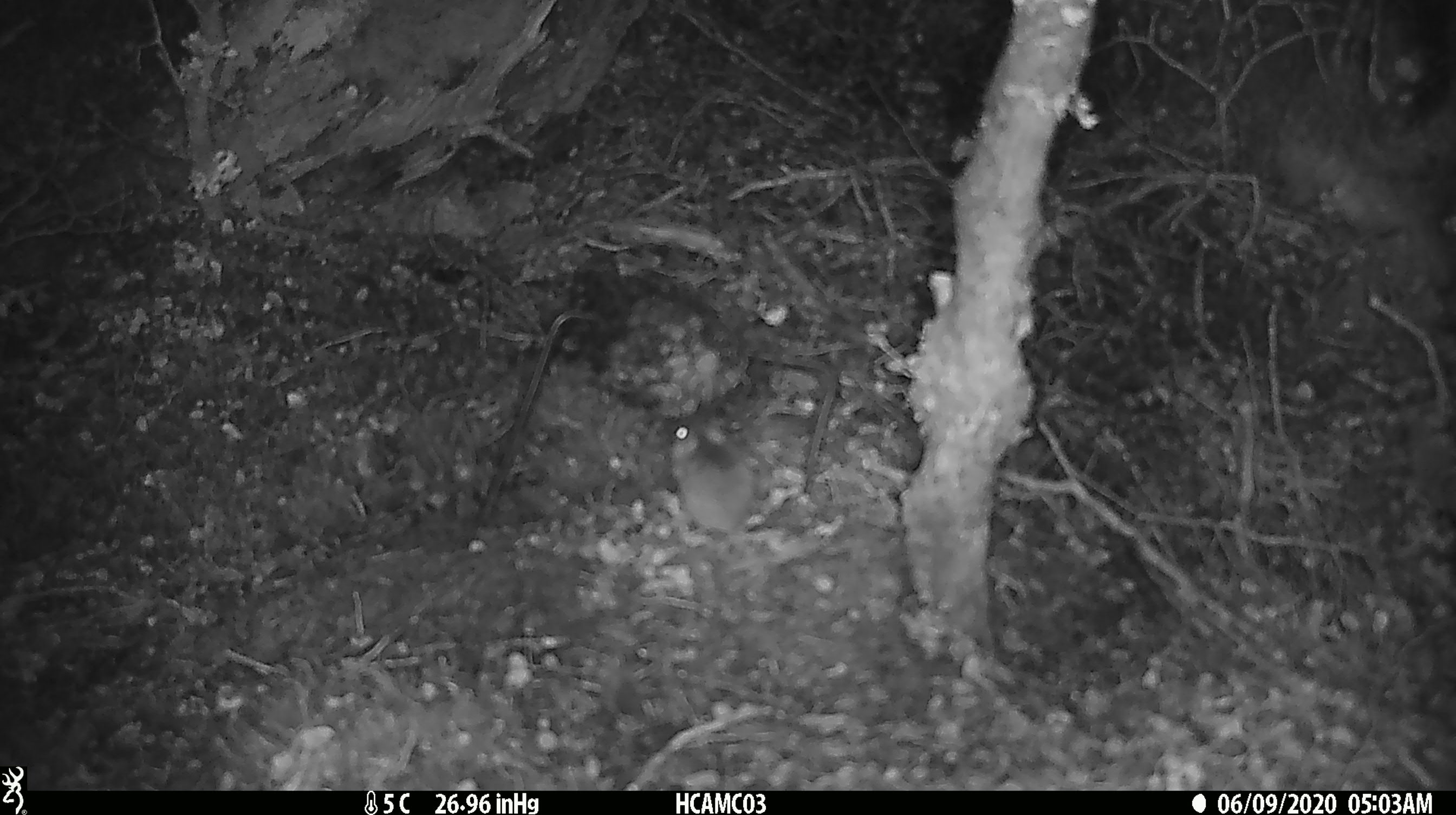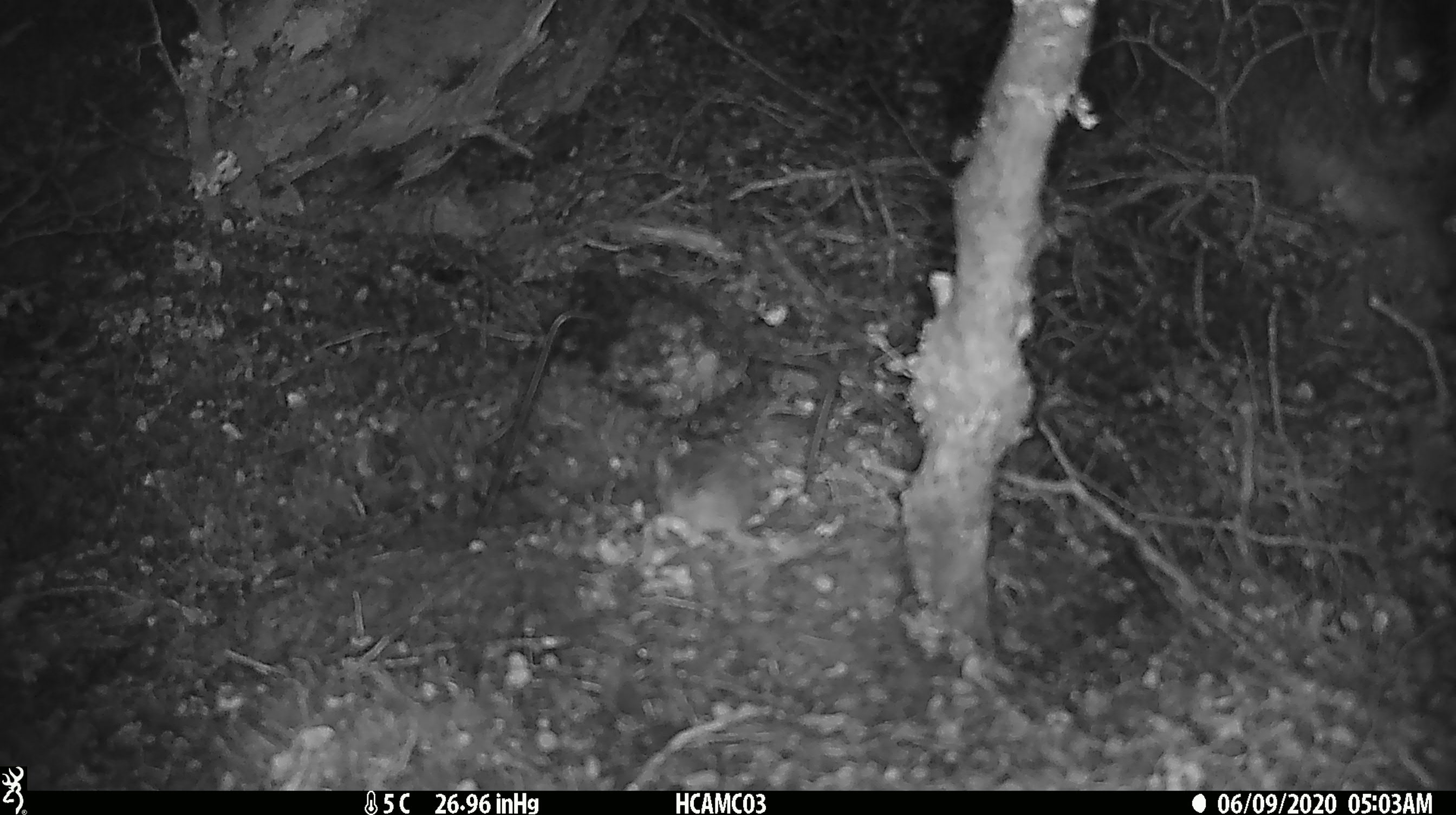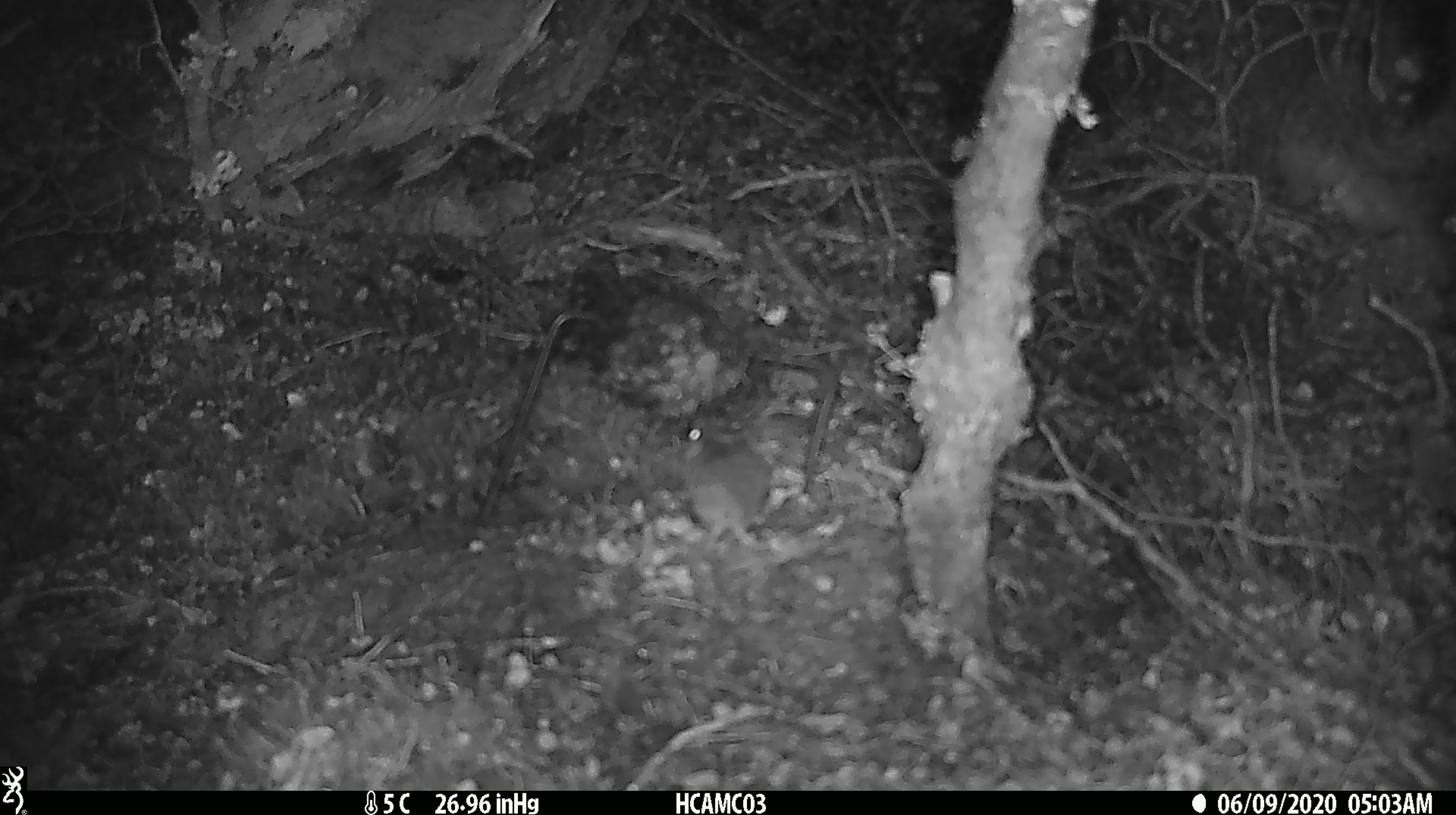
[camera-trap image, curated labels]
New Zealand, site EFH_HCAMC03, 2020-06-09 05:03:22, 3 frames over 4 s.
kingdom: Animalia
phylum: Chordata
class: Mammalia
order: Rodentia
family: Muridae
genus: Mus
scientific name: Mus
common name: mouse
Mouse (Mus).